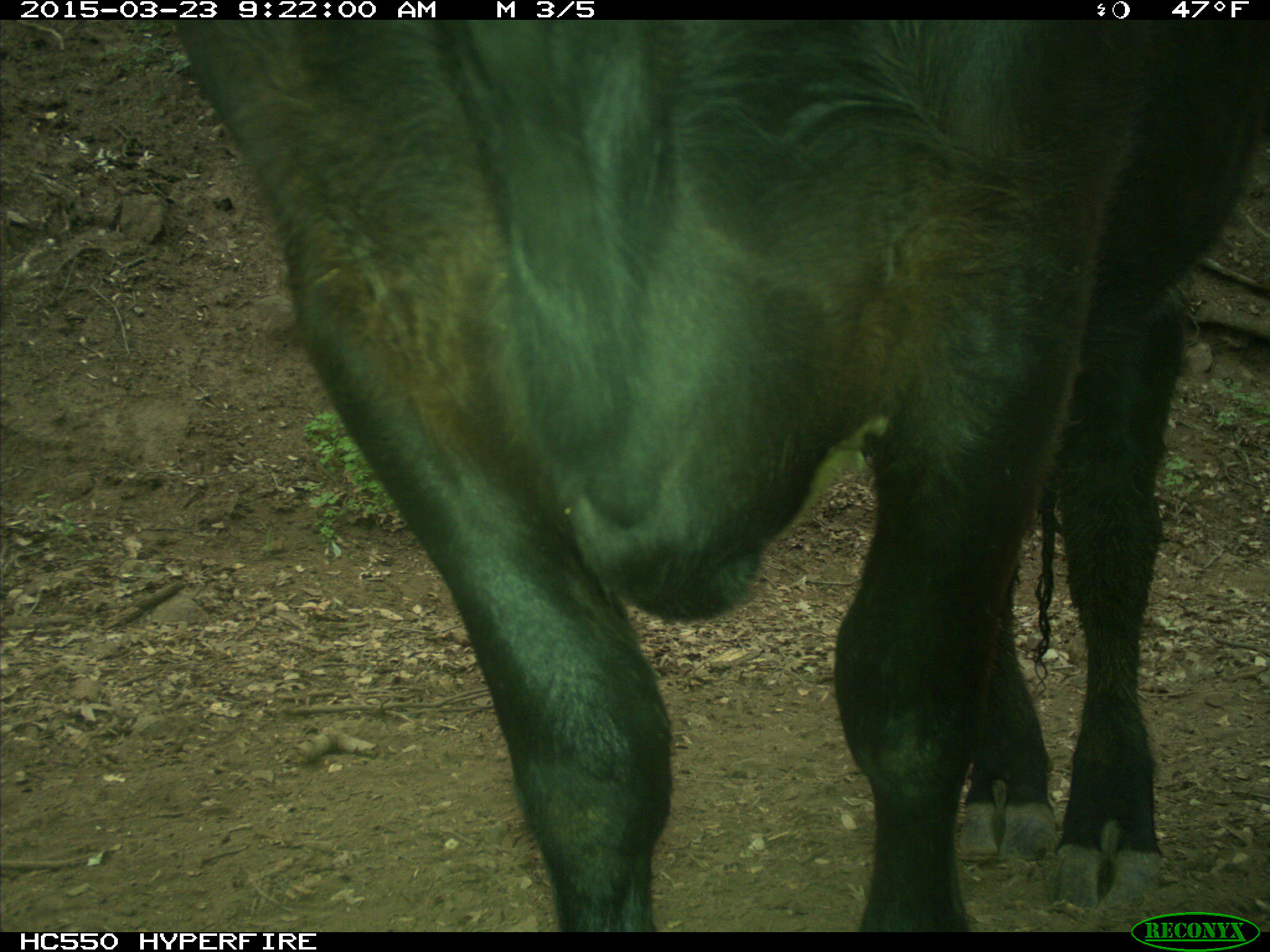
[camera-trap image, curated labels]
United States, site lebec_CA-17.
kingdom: Animalia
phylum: Chordata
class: Mammalia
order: Artiodactyla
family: Bovidae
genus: Bos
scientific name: Bos taurus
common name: domestic cow